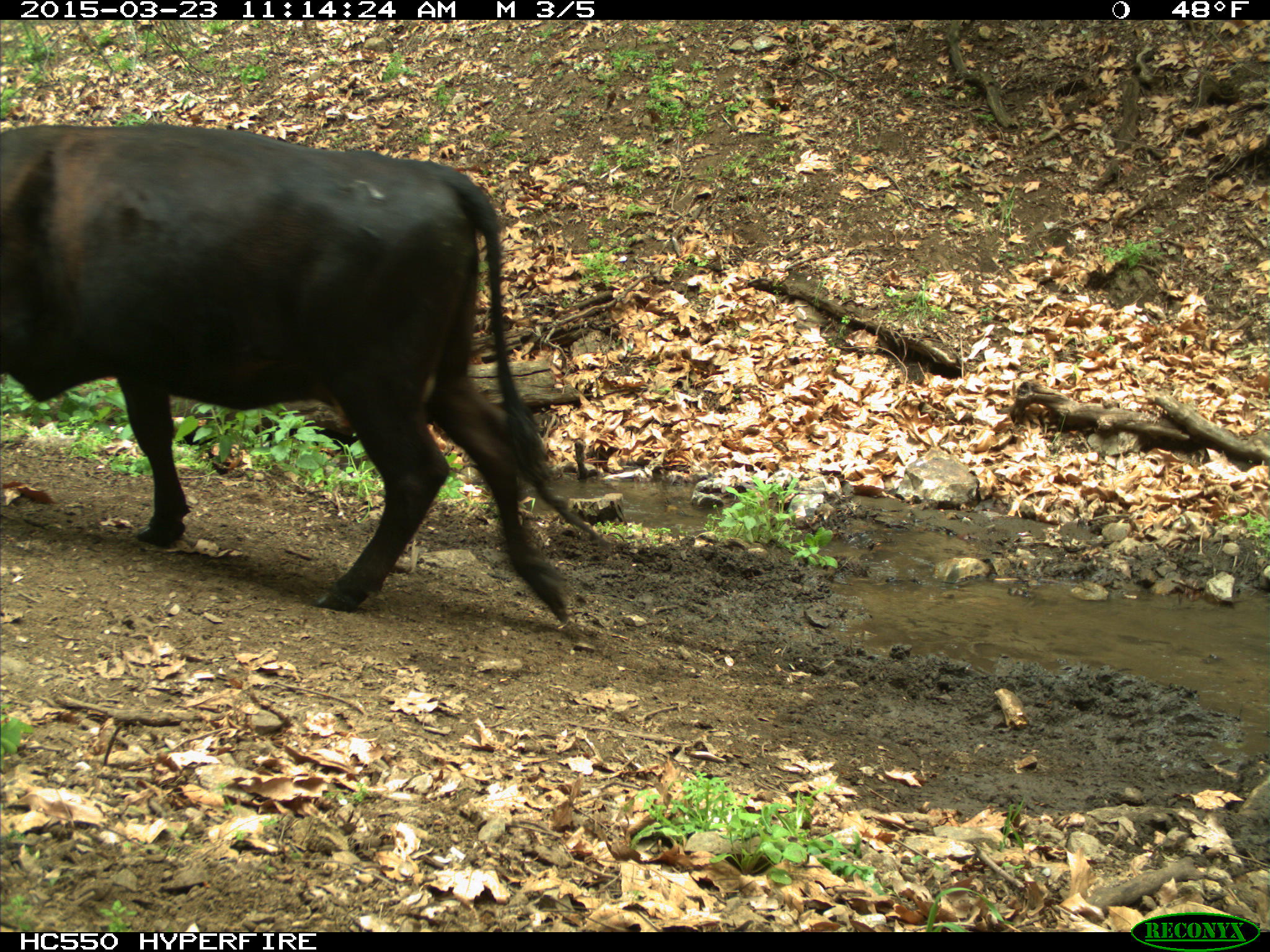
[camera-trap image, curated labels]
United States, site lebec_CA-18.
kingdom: Animalia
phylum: Chordata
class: Mammalia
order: Artiodactyla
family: Bovidae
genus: Bos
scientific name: Bos taurus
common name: domestic cow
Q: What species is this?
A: Bos taurus (domestic cow).